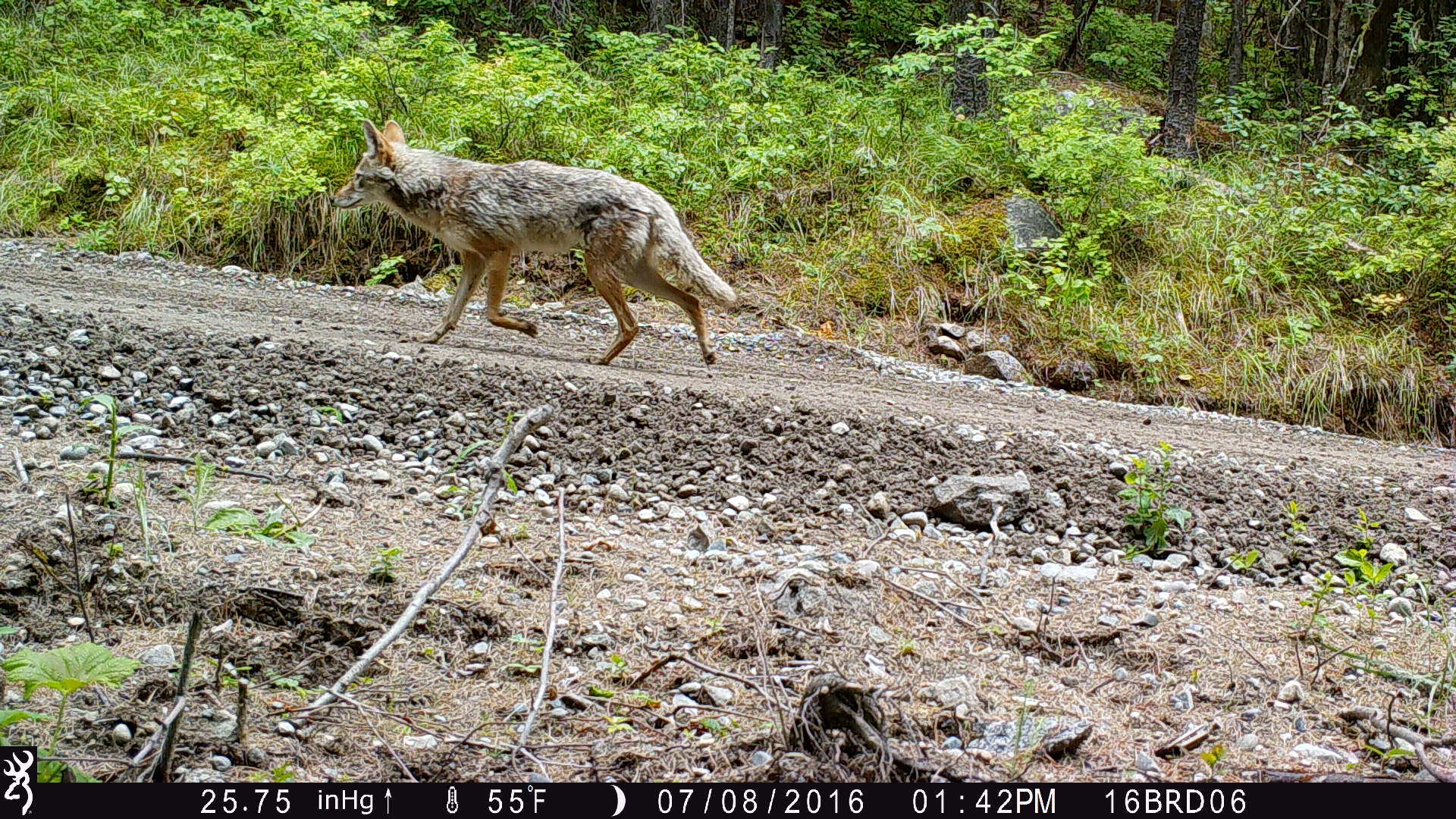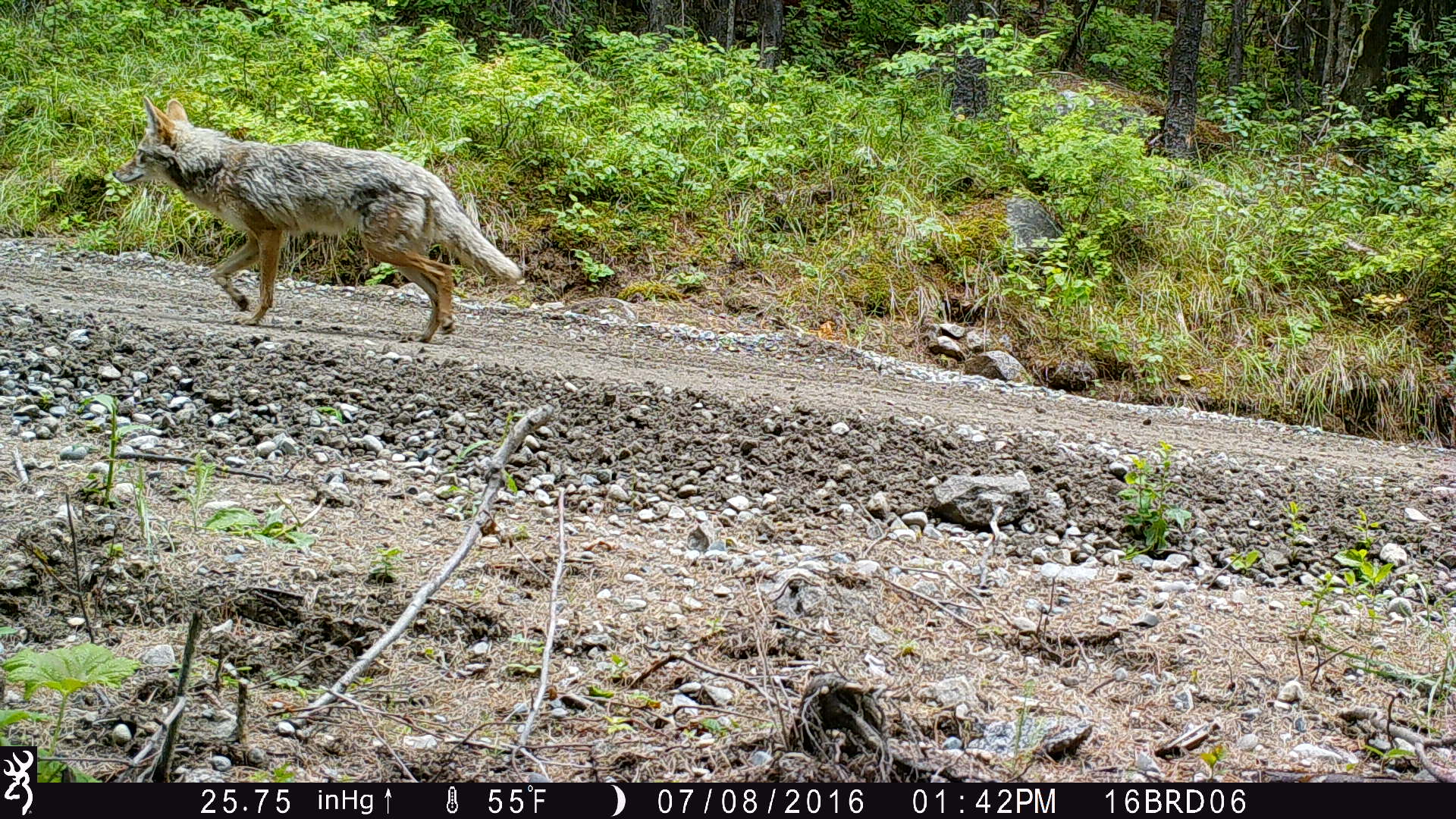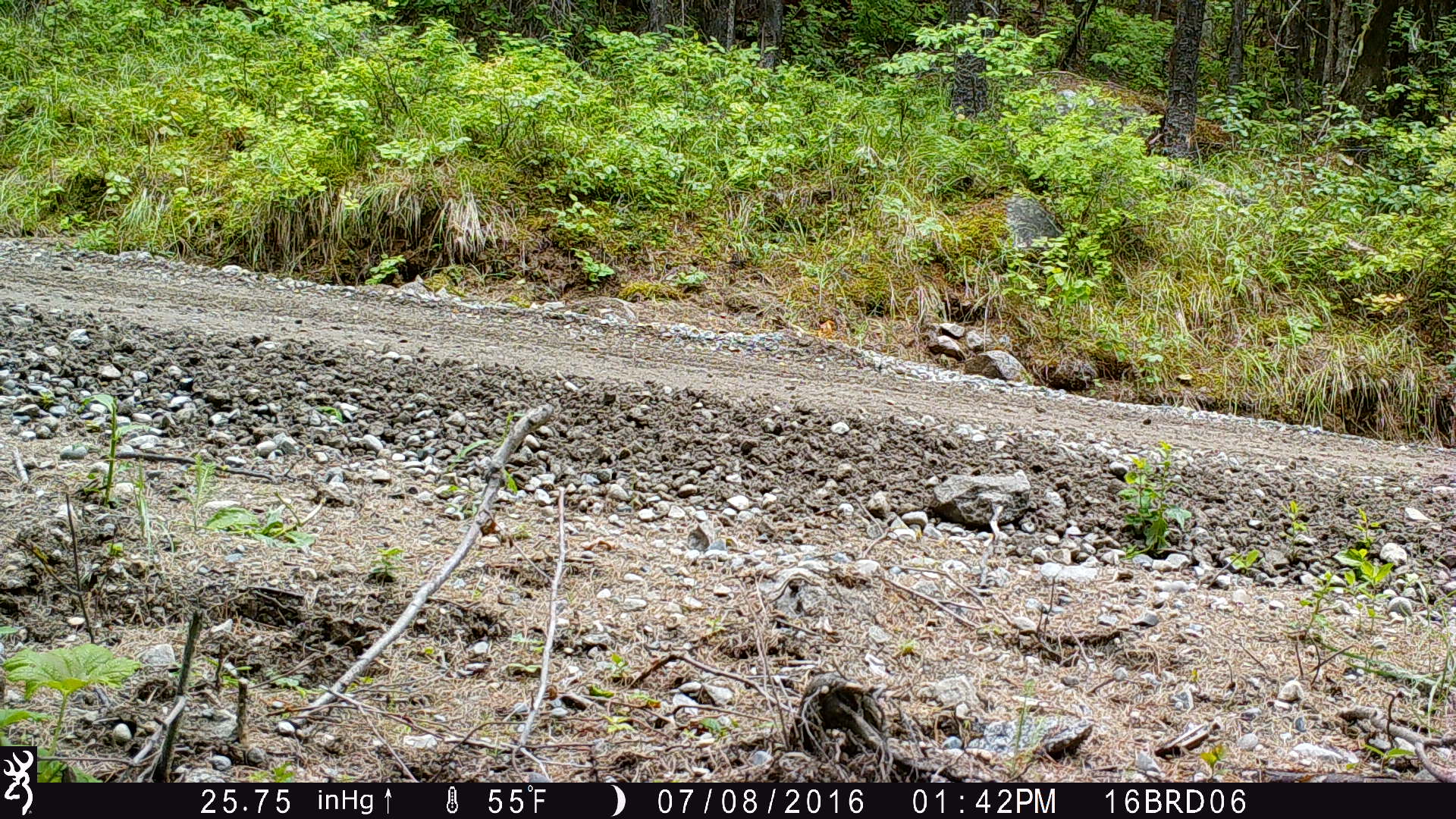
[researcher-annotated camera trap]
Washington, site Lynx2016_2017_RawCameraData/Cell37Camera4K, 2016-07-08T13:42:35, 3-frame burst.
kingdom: Animalia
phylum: Chordata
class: Mammalia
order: Carnivora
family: Canidae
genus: Canis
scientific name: Canis latrans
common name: coyote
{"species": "Canis latrans (coyote)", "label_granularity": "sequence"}